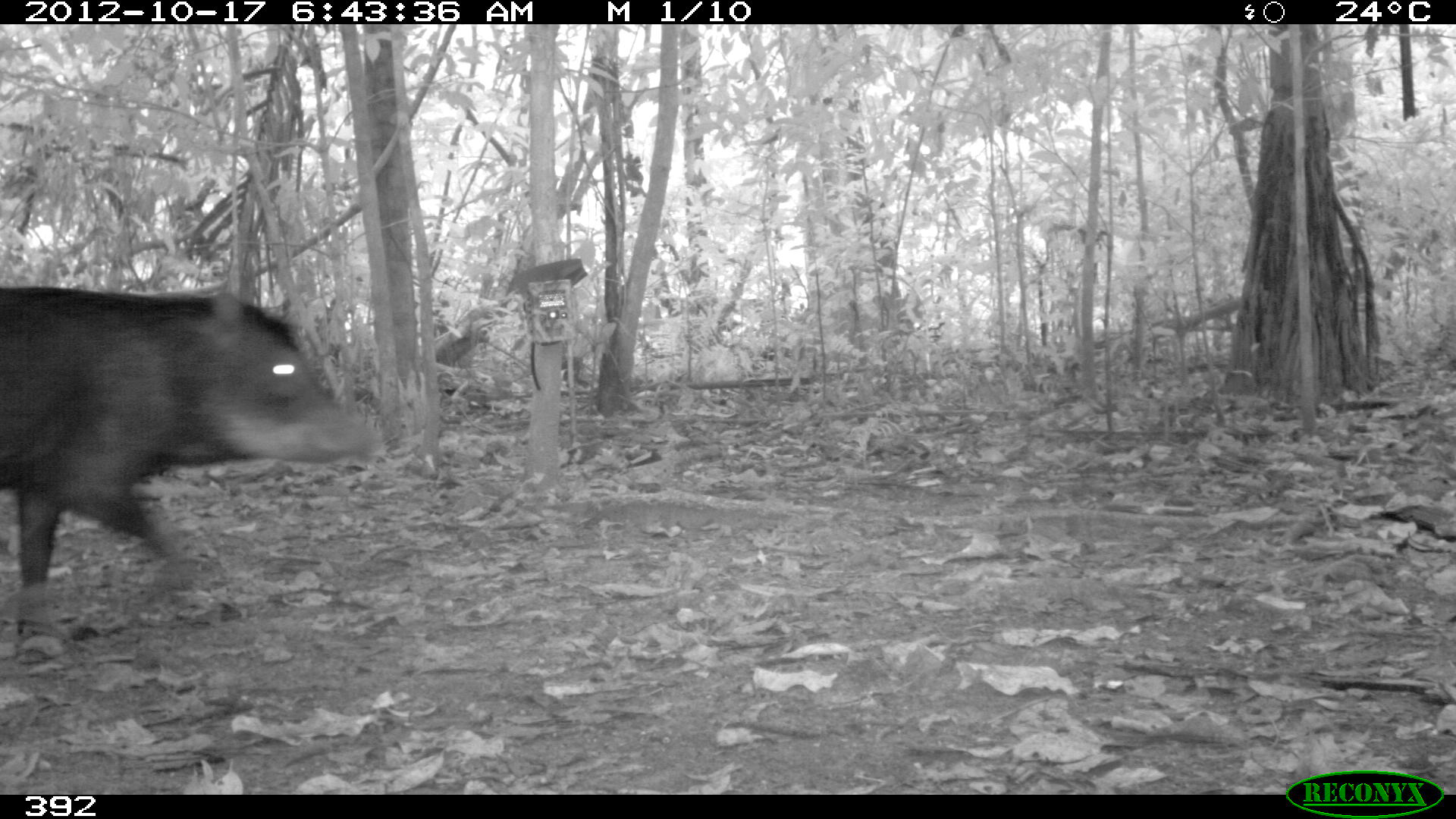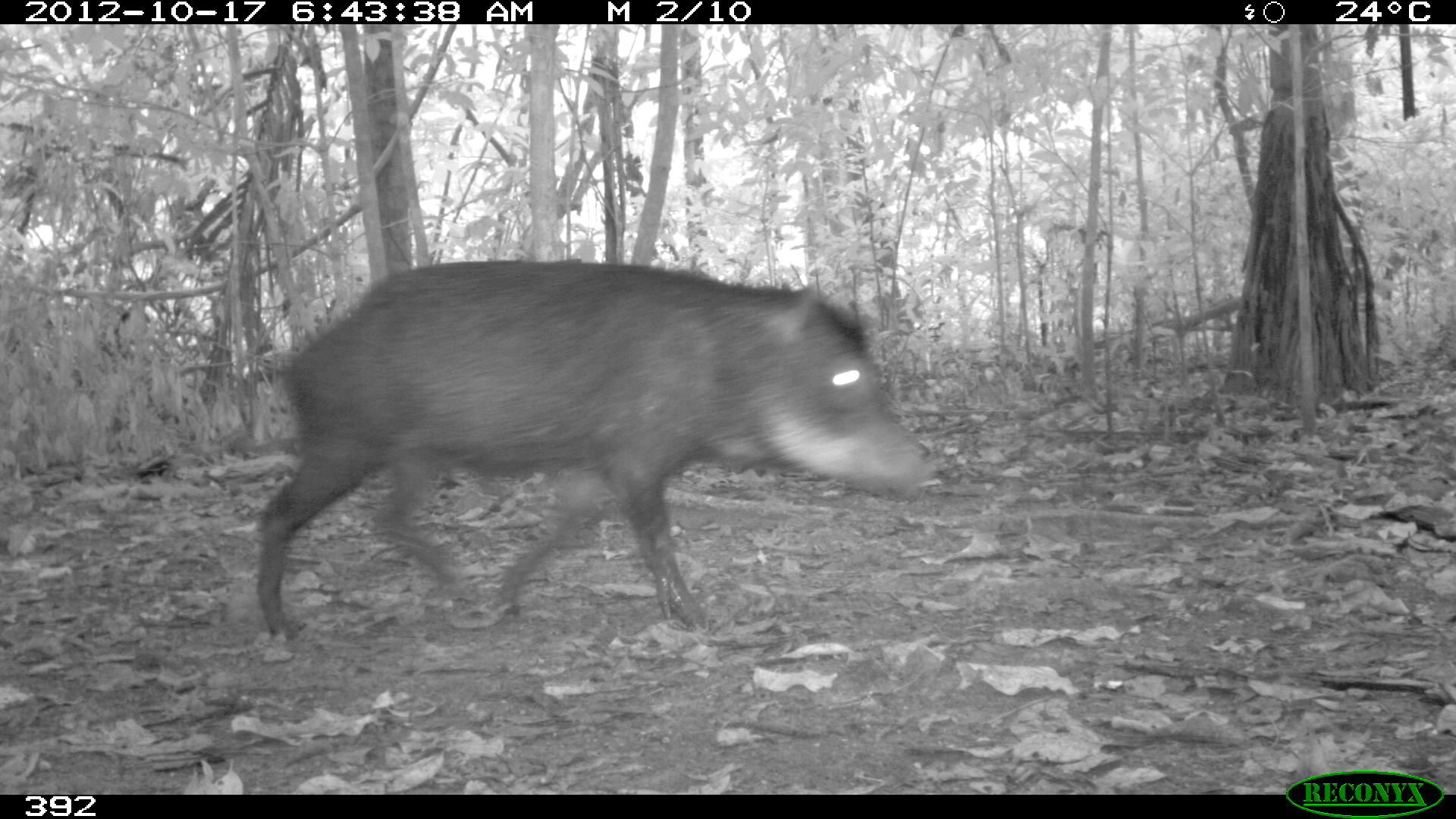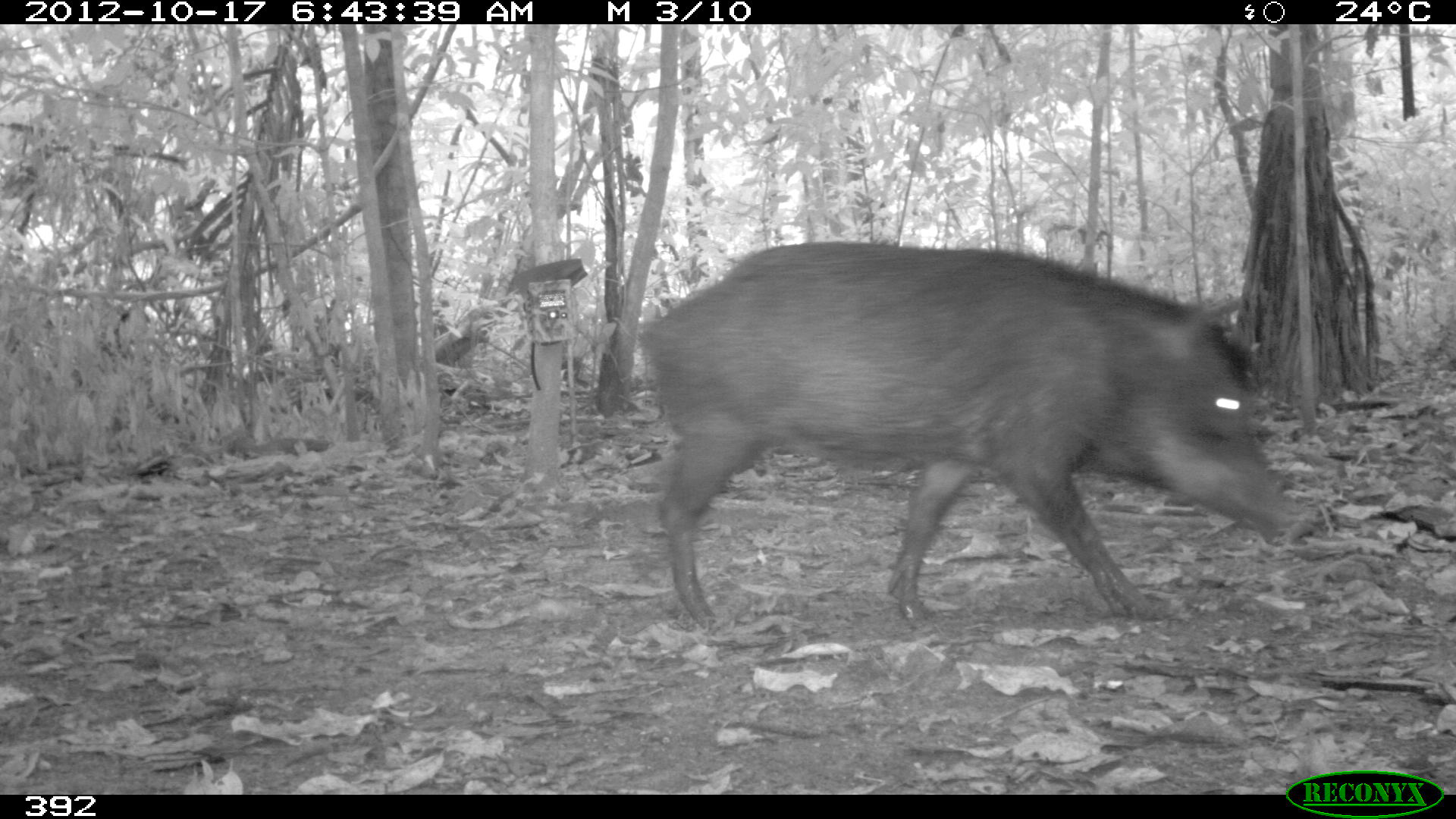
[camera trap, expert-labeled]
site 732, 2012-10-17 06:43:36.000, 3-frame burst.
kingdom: Animalia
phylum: Chordata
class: Mammalia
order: Artiodactyla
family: Tayassuidae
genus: Tayassu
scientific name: Tayassu pecari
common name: white-lipped peccary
Tayassu pecari (white-lipped peccary).